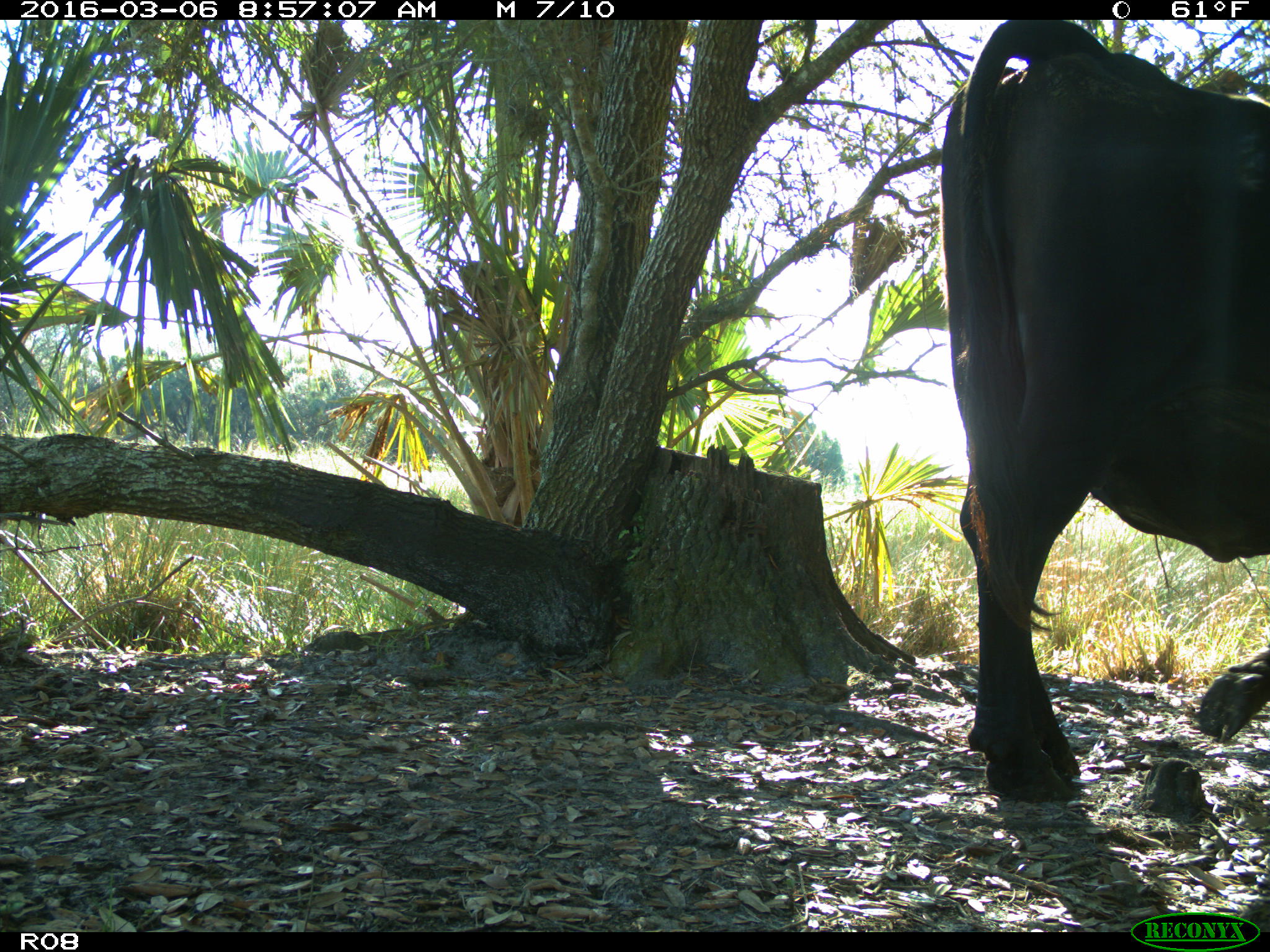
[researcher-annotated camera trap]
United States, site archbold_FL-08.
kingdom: Animalia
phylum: Chordata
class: Mammalia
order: Artiodactyla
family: Bovidae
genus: Bos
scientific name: Bos taurus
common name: domestic cow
Bos taurus (domestic cow).